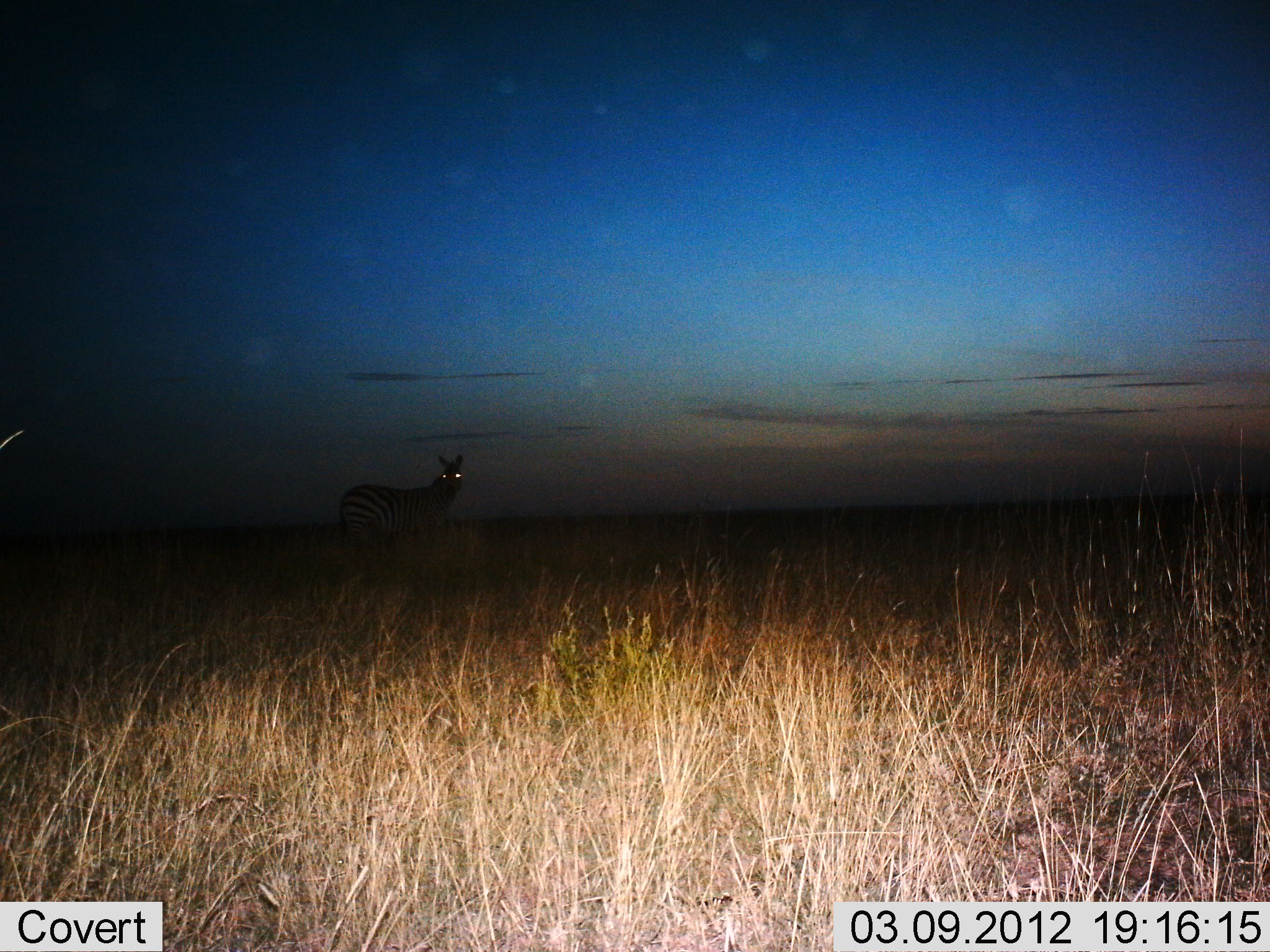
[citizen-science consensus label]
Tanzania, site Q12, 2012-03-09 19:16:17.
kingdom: Animalia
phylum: Chordata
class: Mammalia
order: Perissodactyla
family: Equidae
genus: Equus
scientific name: Equus quagga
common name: plains zebra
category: zebra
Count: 1.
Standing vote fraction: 100%.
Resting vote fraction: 0%.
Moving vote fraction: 0%.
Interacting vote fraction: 0%.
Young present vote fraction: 0%.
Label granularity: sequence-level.